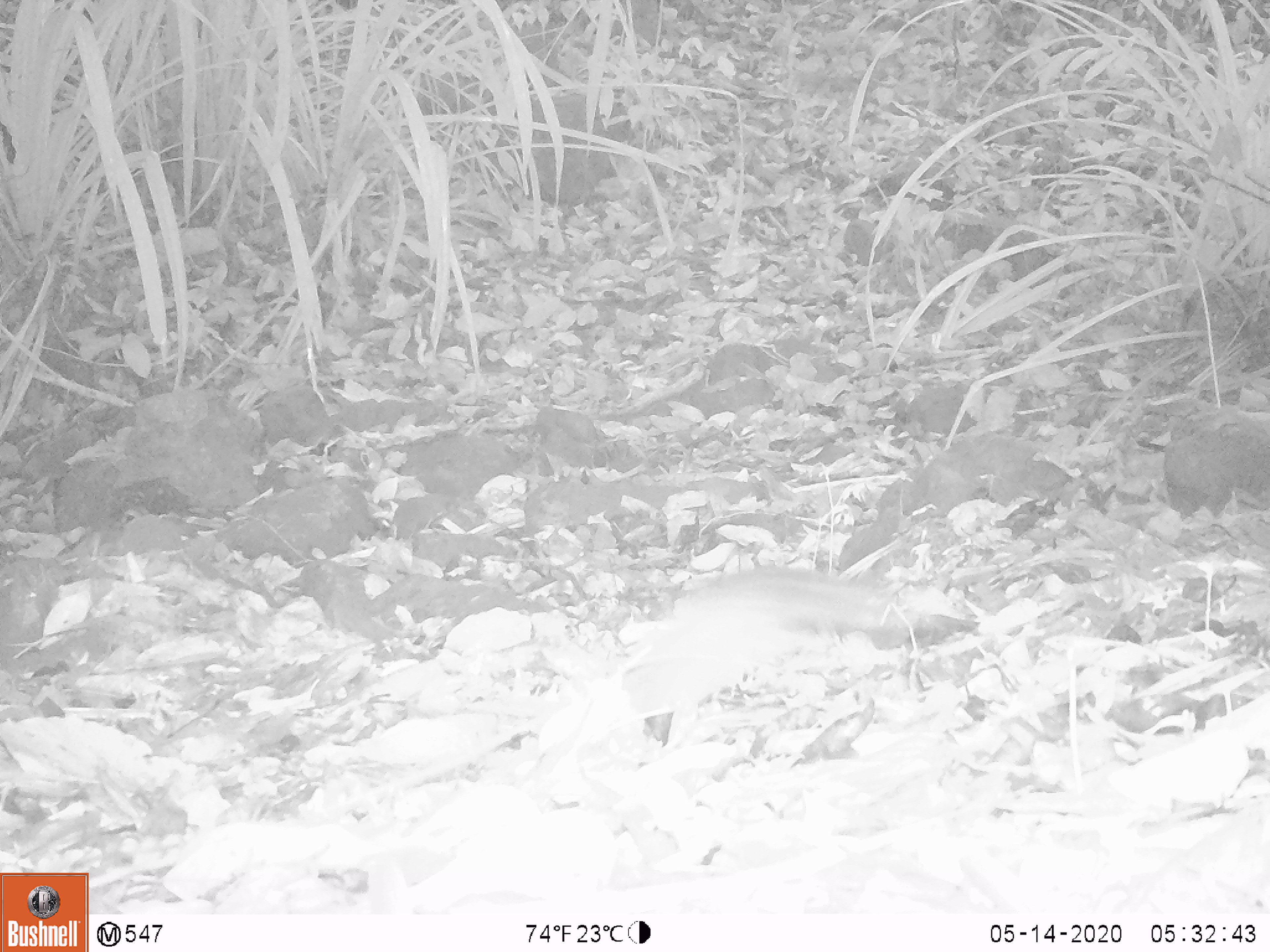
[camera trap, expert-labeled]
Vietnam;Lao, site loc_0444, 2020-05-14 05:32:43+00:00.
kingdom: Animalia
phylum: Chordata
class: Mammalia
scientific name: Mammalia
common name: mammal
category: unidentified small mammal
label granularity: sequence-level